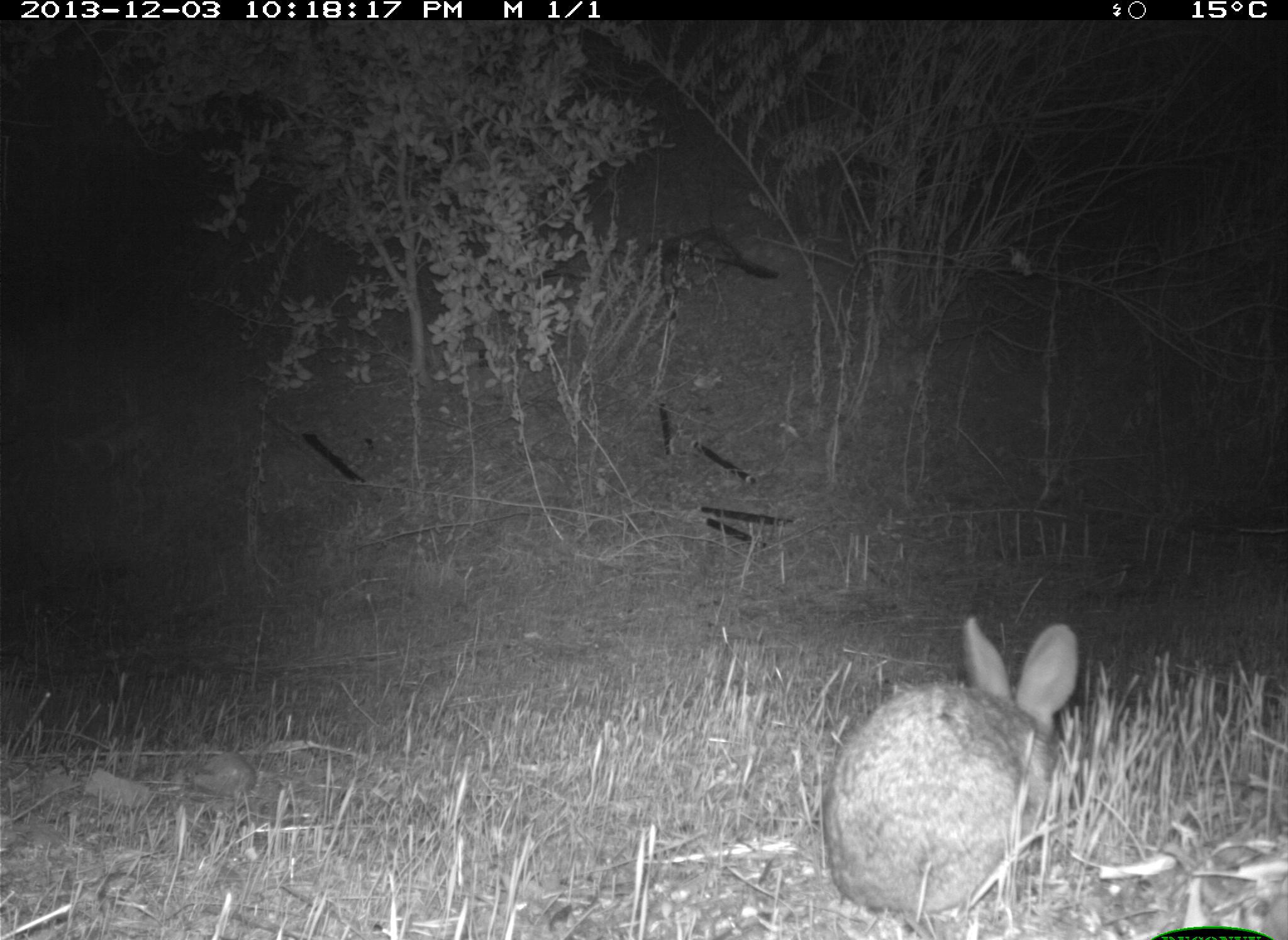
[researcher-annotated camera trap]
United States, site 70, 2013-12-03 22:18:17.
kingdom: Animalia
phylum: Chordata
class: Mammalia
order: Lagomorpha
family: Leporidae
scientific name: Leporidae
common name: rabbits and hares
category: rabbit